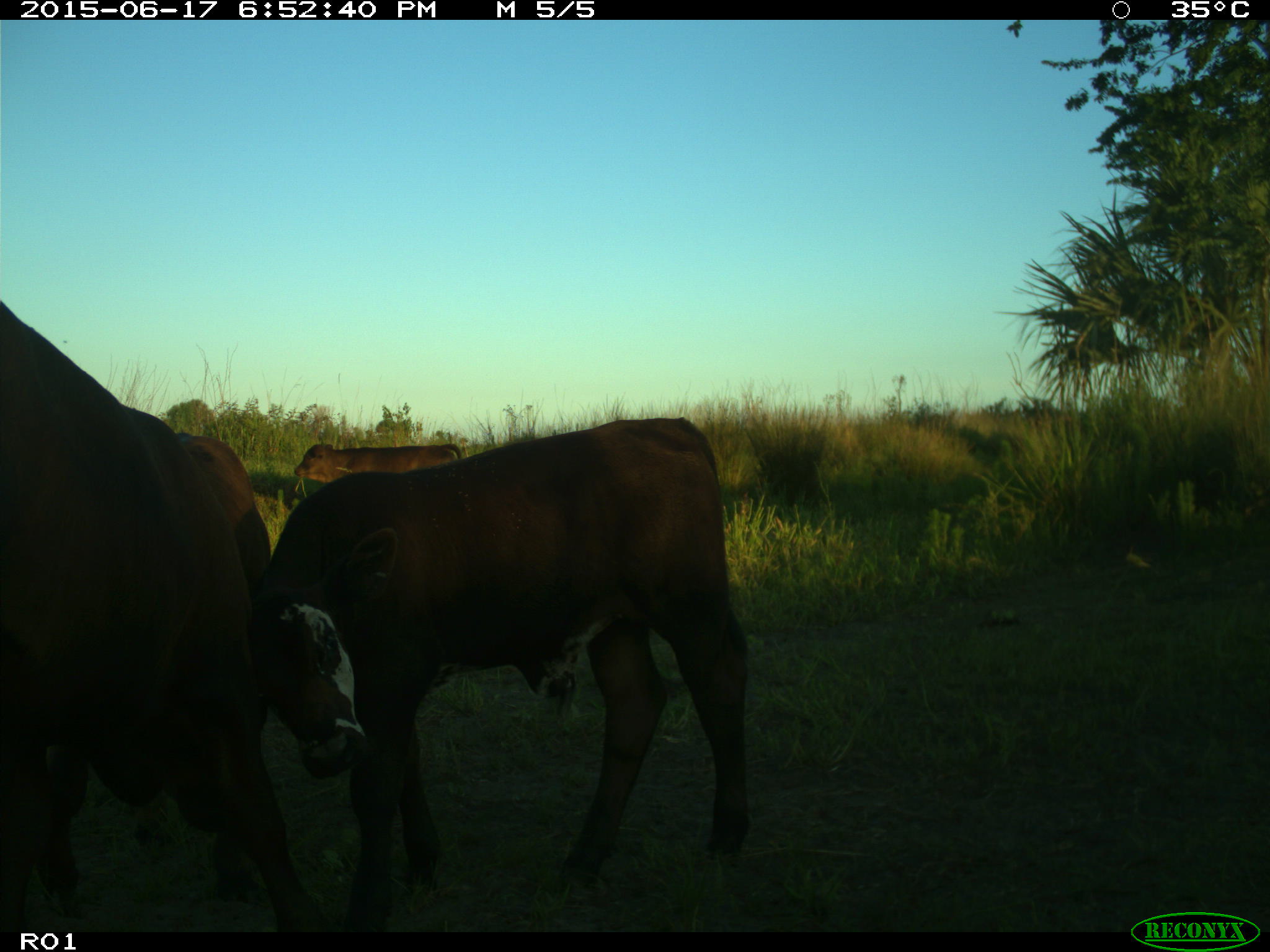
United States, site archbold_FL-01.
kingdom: Animalia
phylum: Chordata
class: Mammalia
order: Artiodactyla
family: Bovidae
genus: Bos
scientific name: Bos taurus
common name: domestic cow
Bos taurus (domestic cow).